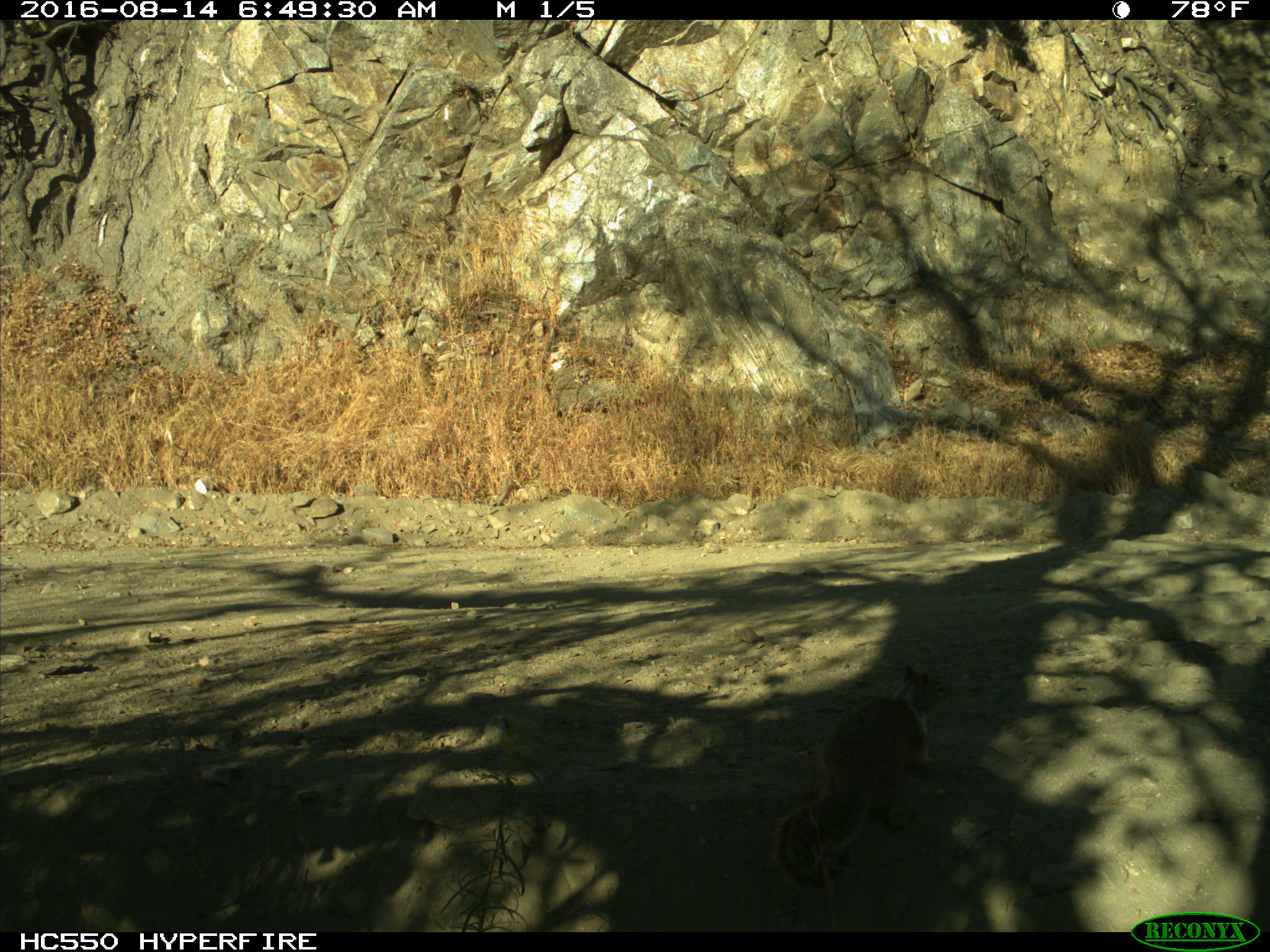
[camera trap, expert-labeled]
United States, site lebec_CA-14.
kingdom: Animalia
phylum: Chordata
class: Mammalia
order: Rodentia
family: Sciuridae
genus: Otospermophilus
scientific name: Otospermophilus beecheyi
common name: california ground squirrel